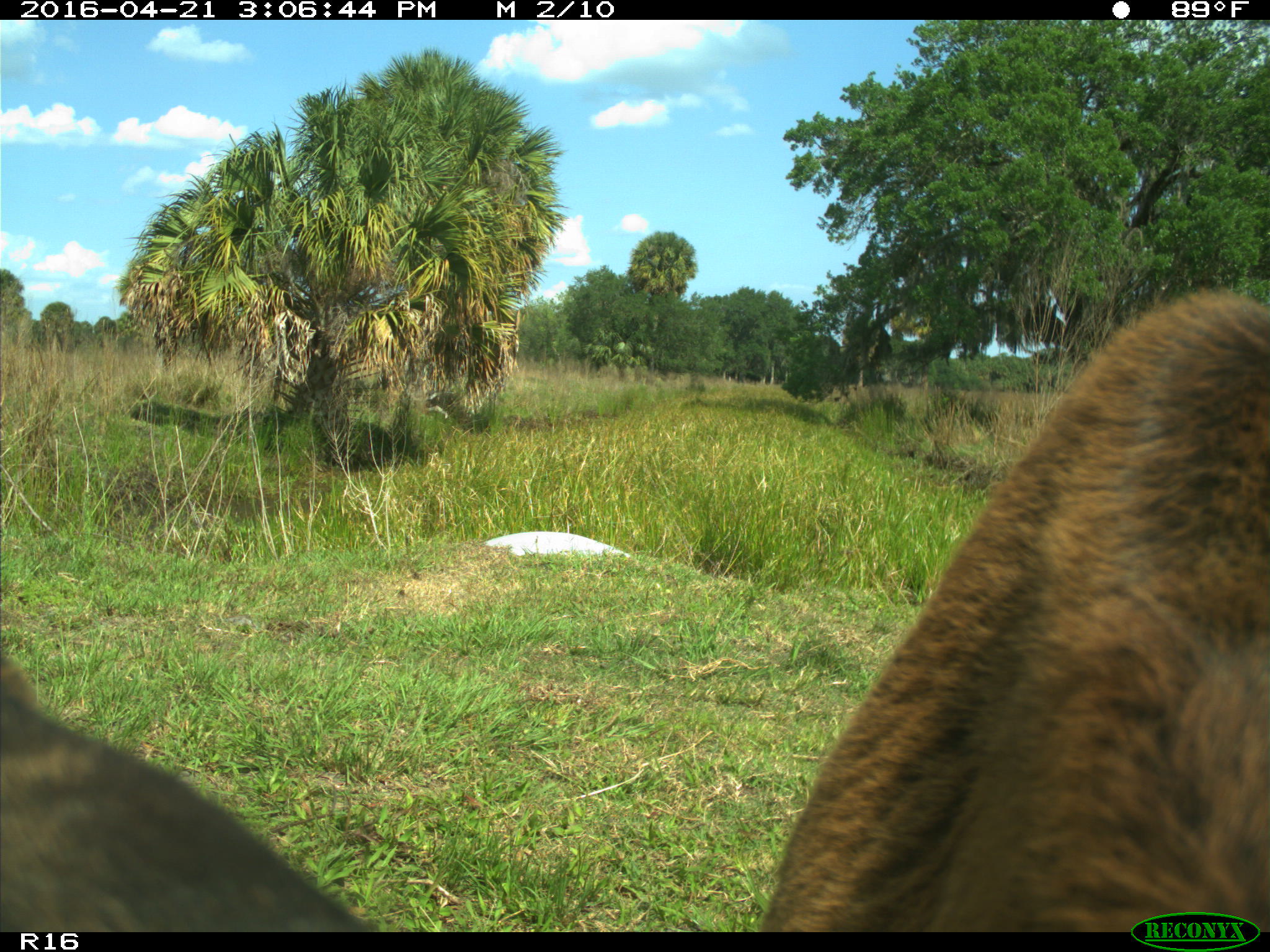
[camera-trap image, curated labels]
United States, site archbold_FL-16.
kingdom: Animalia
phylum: Chordata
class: Mammalia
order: Artiodactyla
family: Bovidae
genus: Bos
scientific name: Bos taurus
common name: domestic cow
Bos taurus (domestic cow).